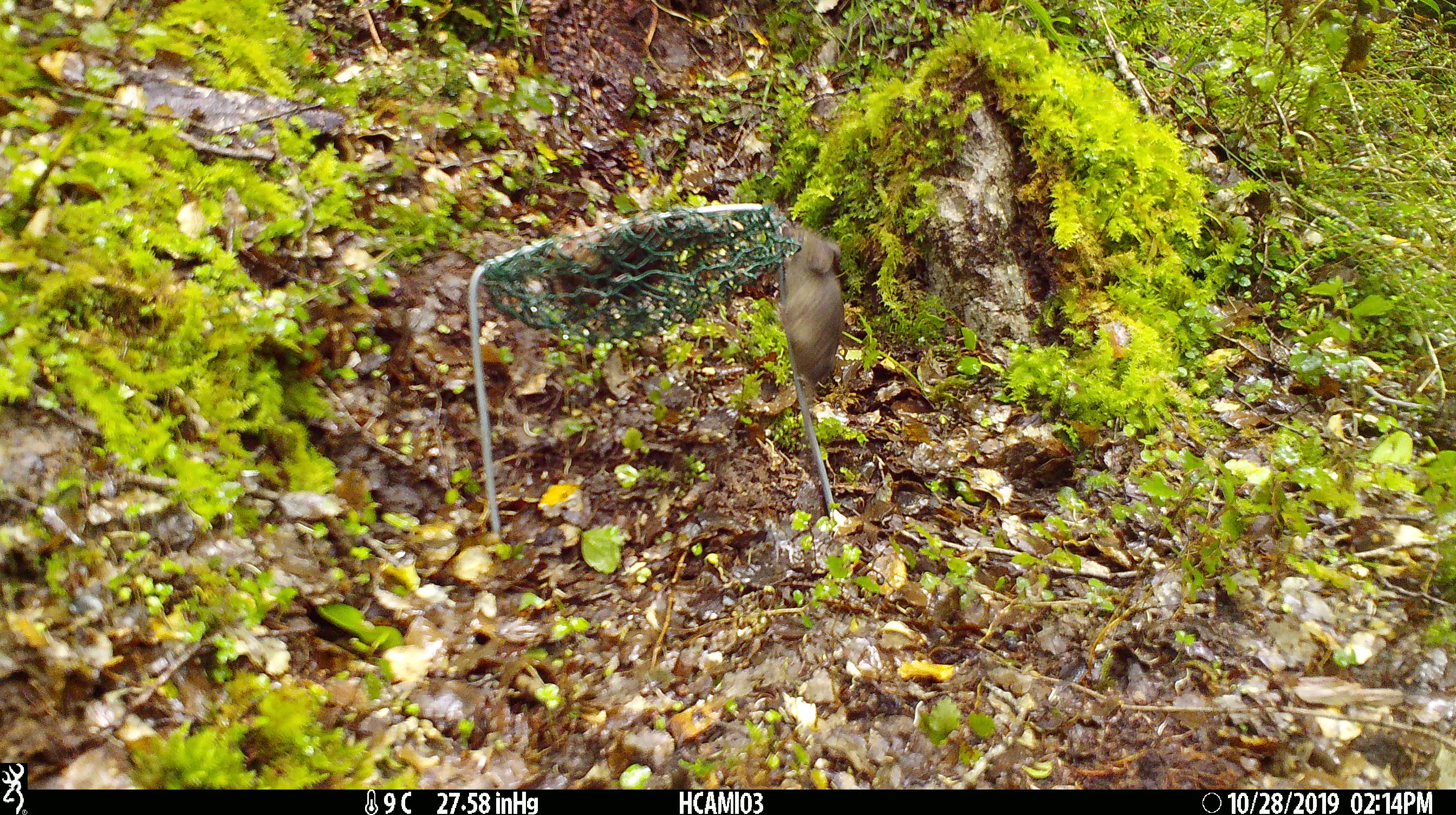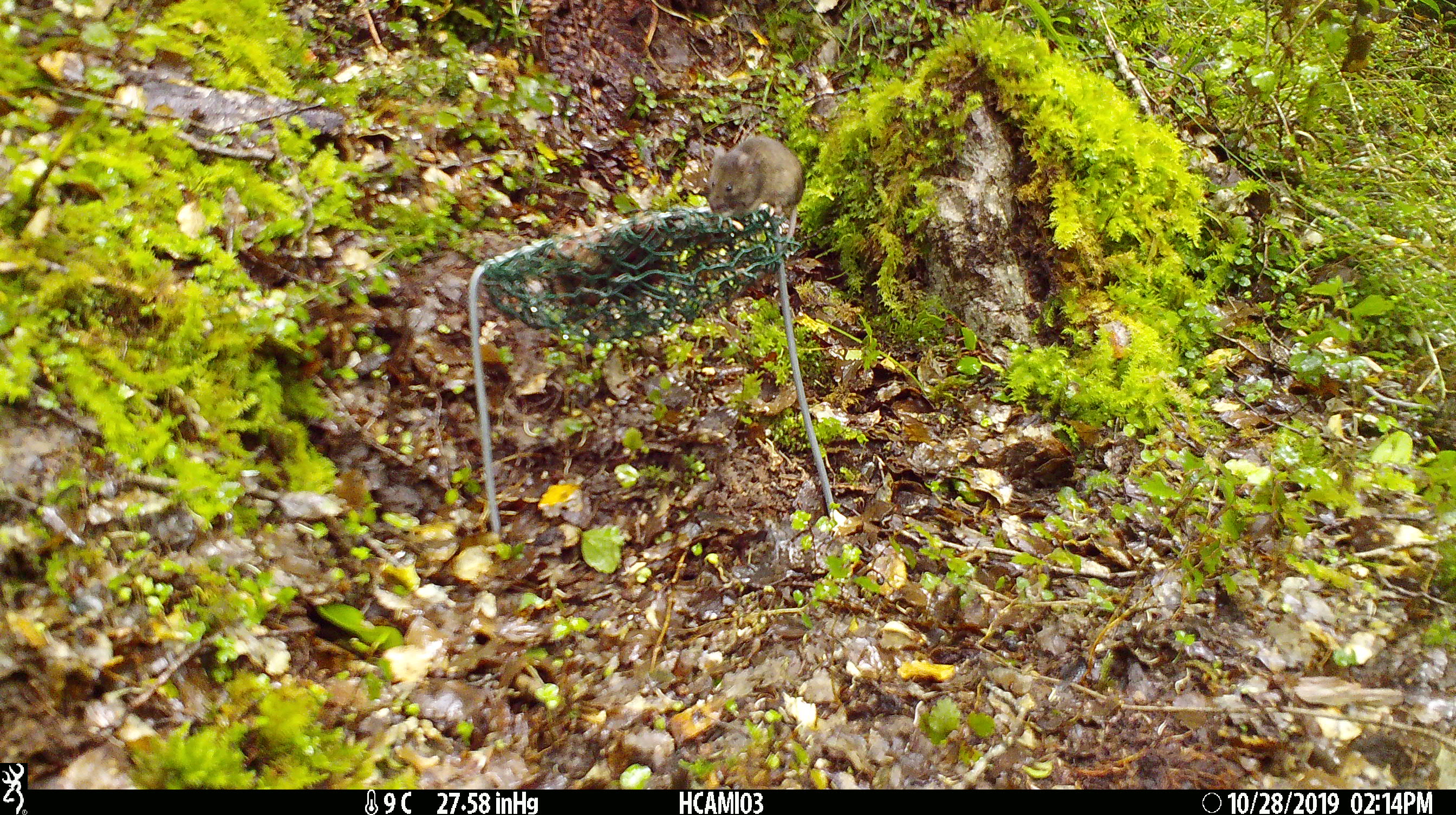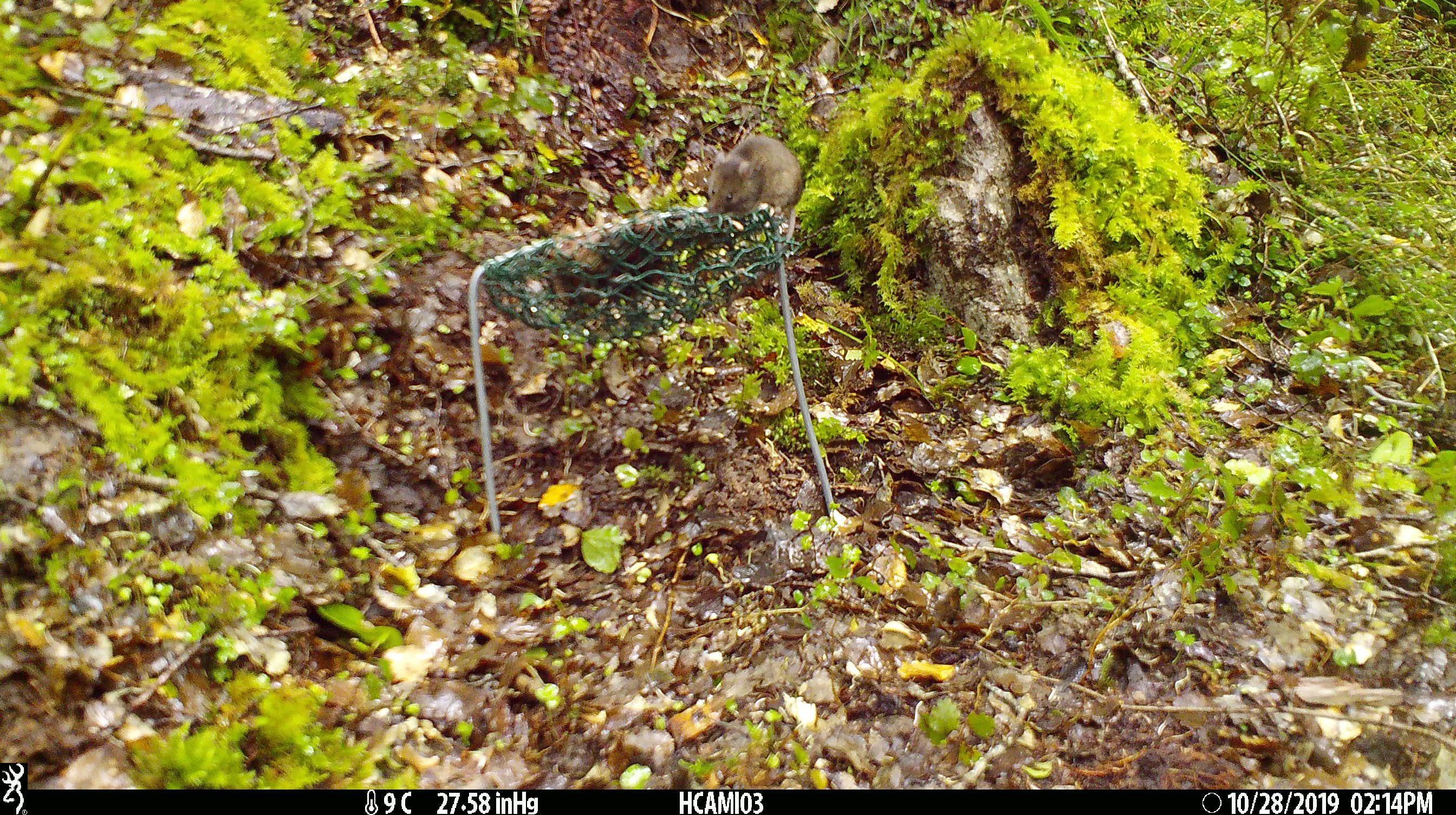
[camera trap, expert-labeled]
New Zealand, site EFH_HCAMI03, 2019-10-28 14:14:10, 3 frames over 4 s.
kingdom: Animalia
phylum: Chordata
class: Mammalia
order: Rodentia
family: Muridae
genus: Mus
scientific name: Mus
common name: mouse